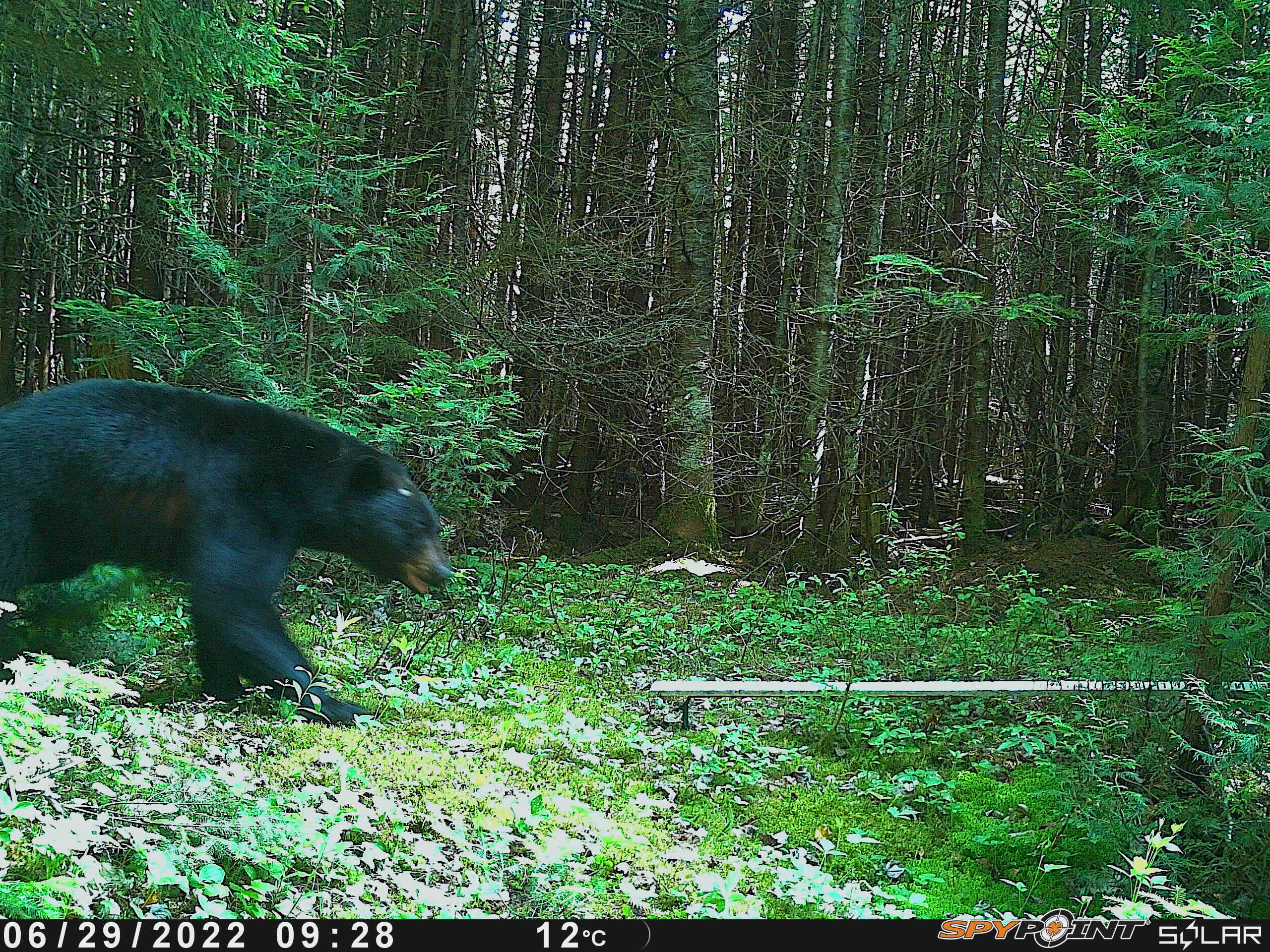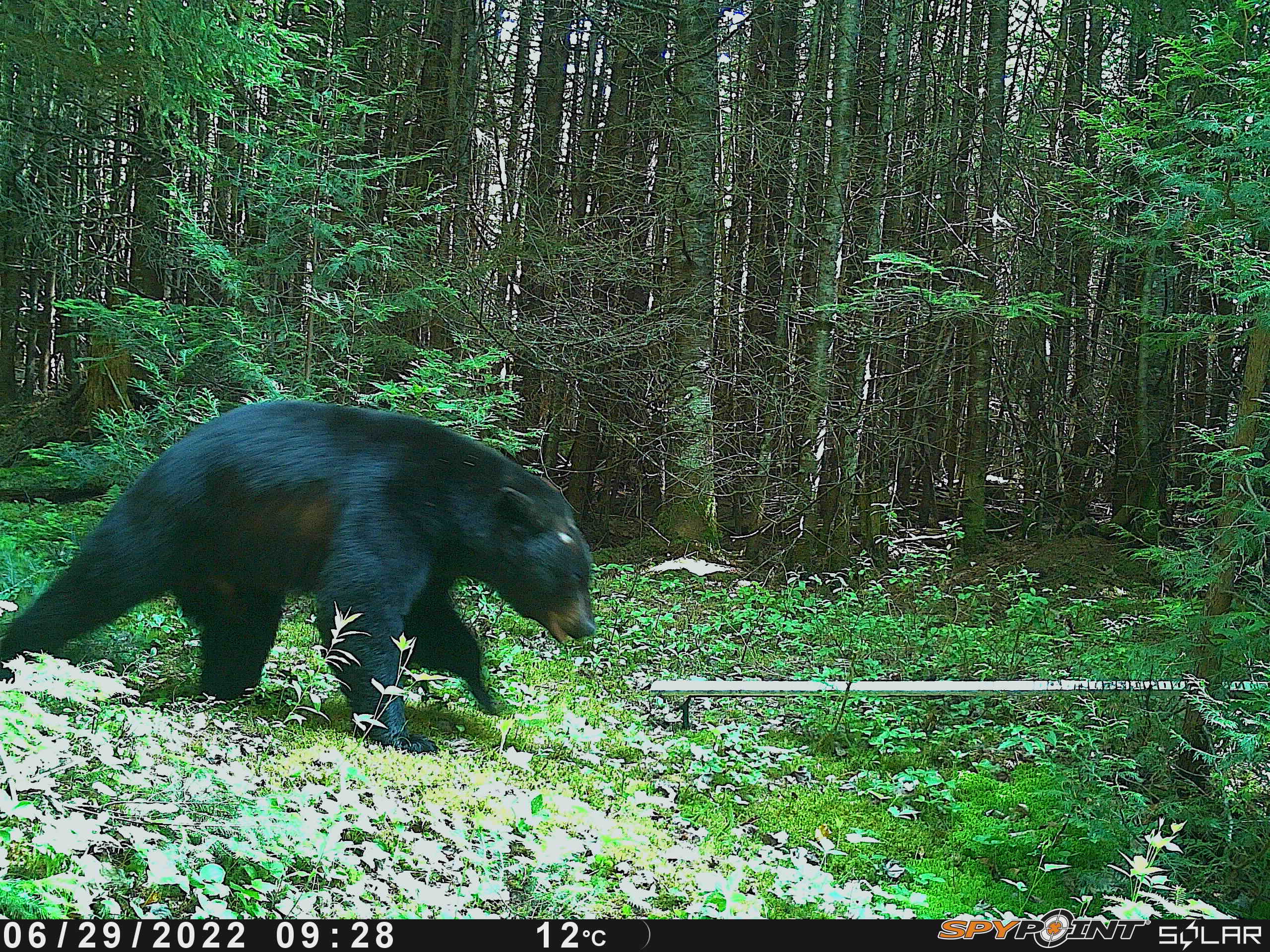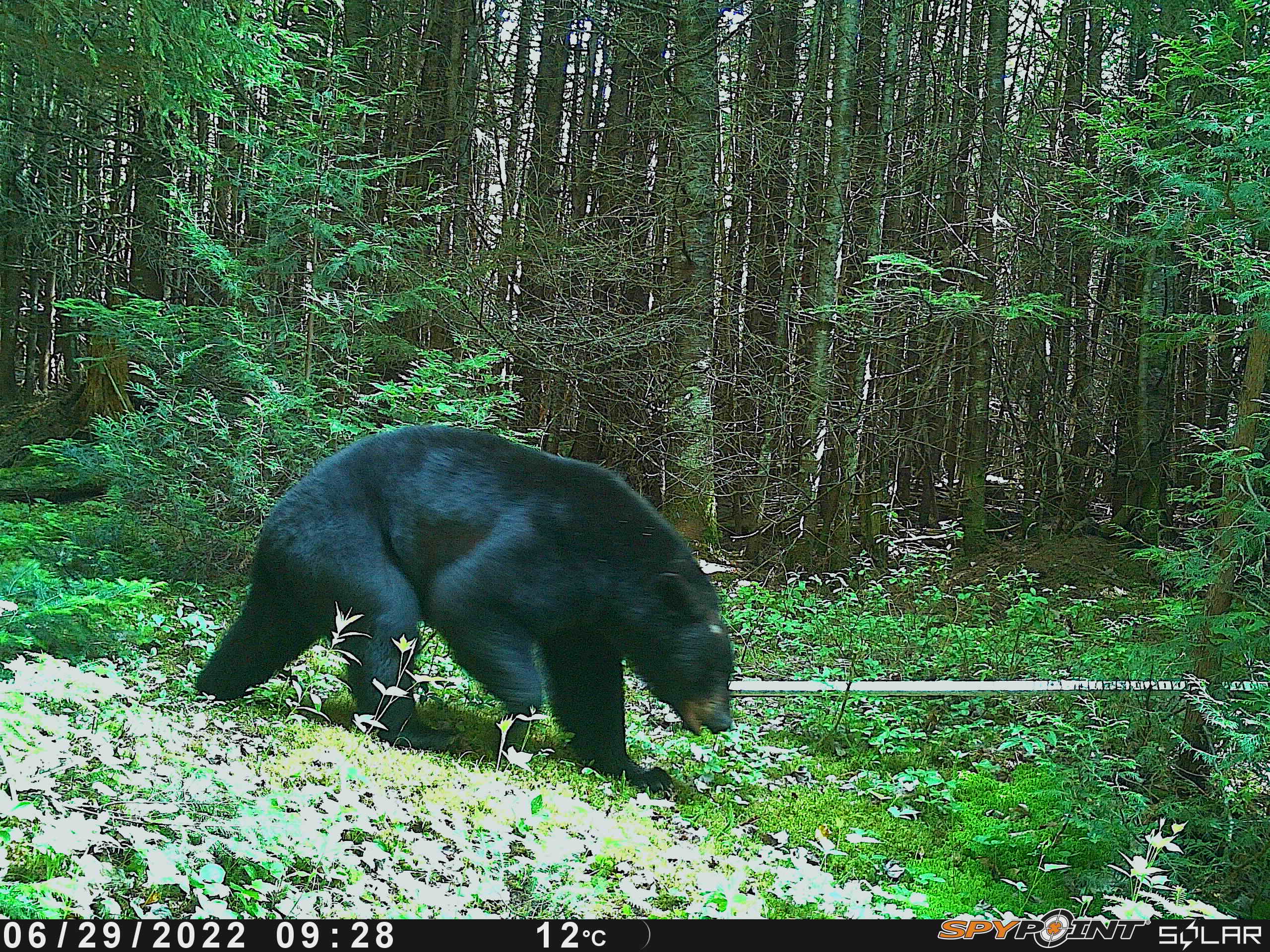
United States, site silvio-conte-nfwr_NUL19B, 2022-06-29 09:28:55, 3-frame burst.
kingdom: Animalia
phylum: Chordata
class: Mammalia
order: Carnivora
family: Ursidae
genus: Ursus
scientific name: Ursus americanus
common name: black bear